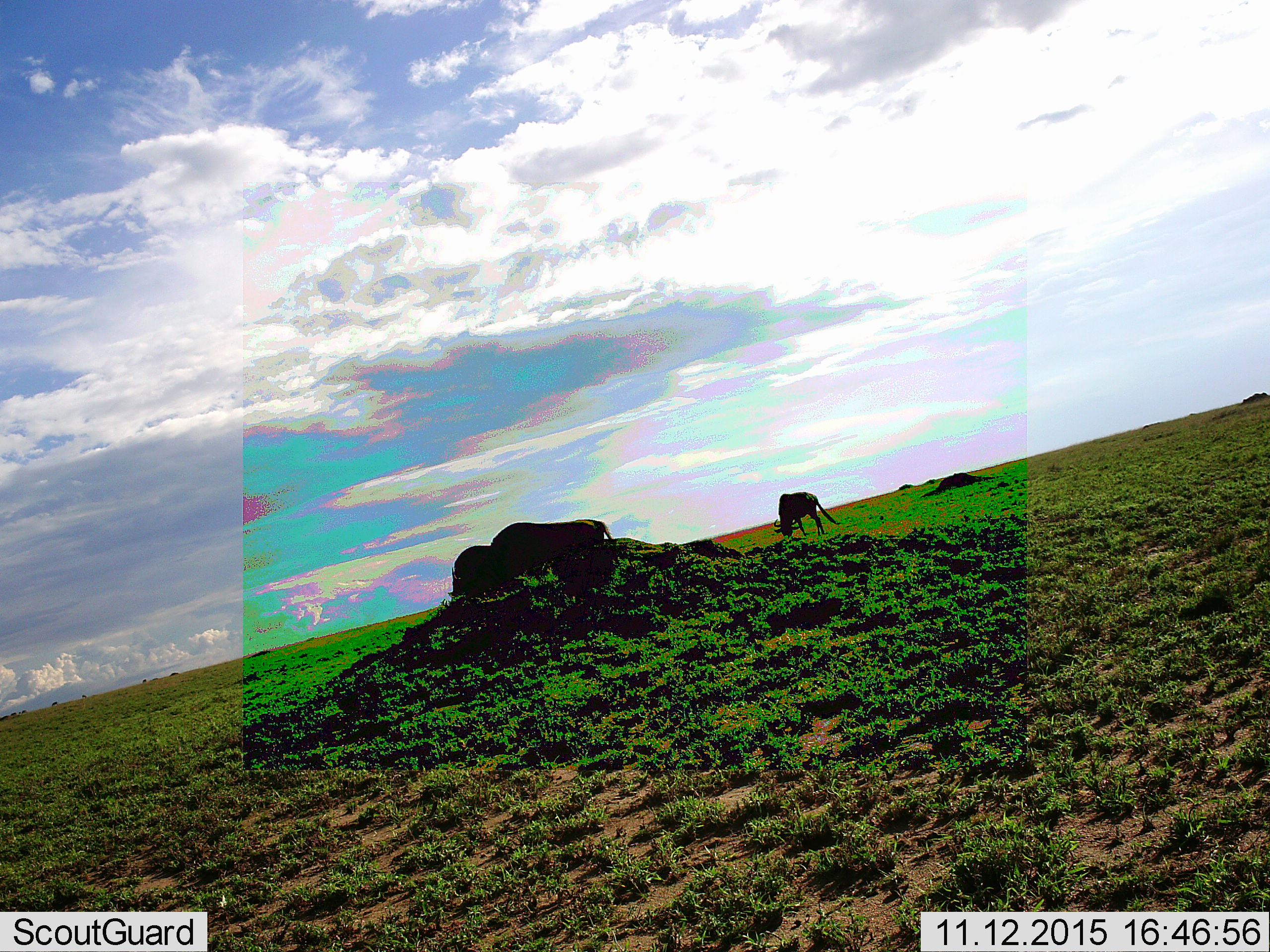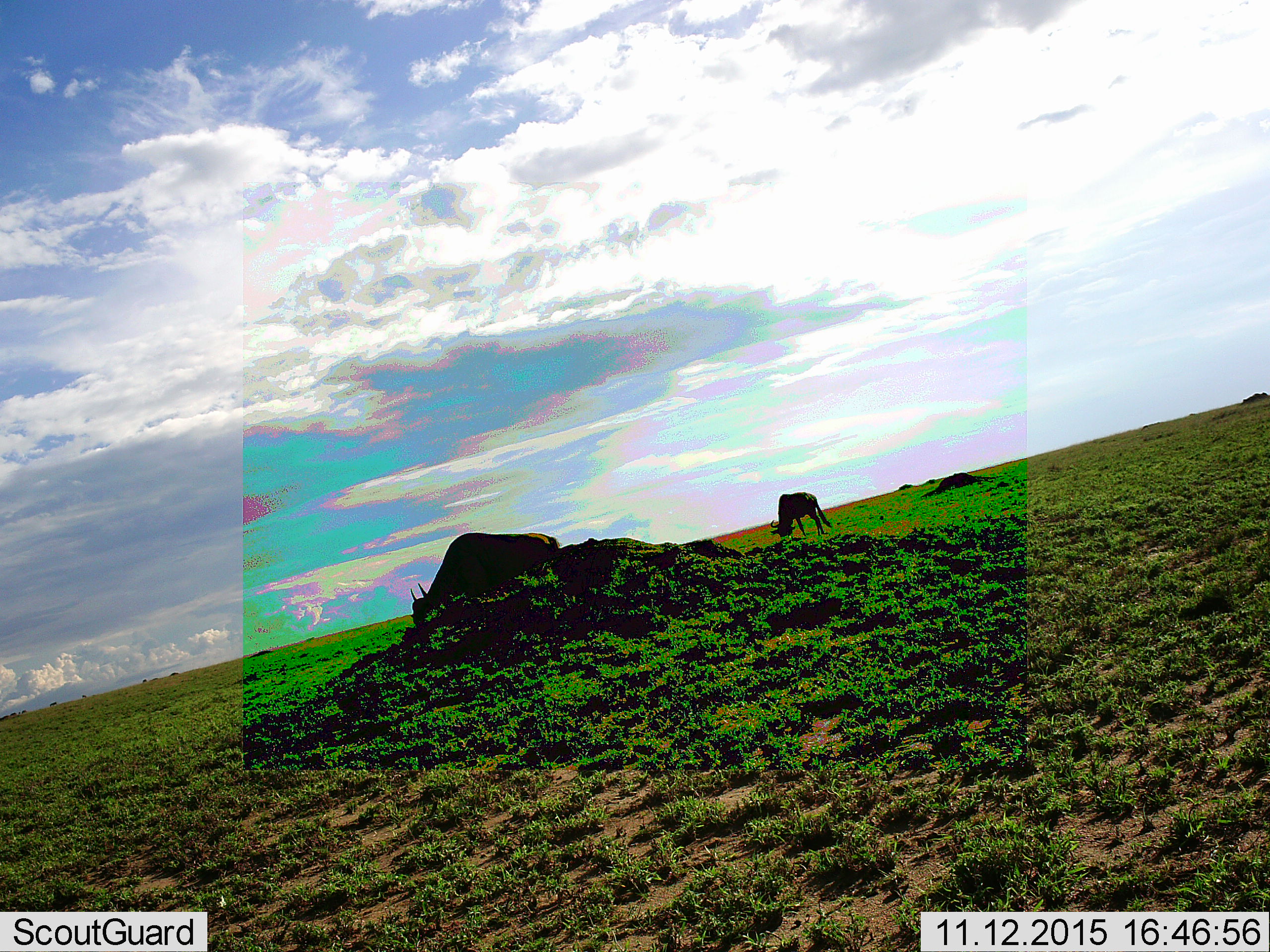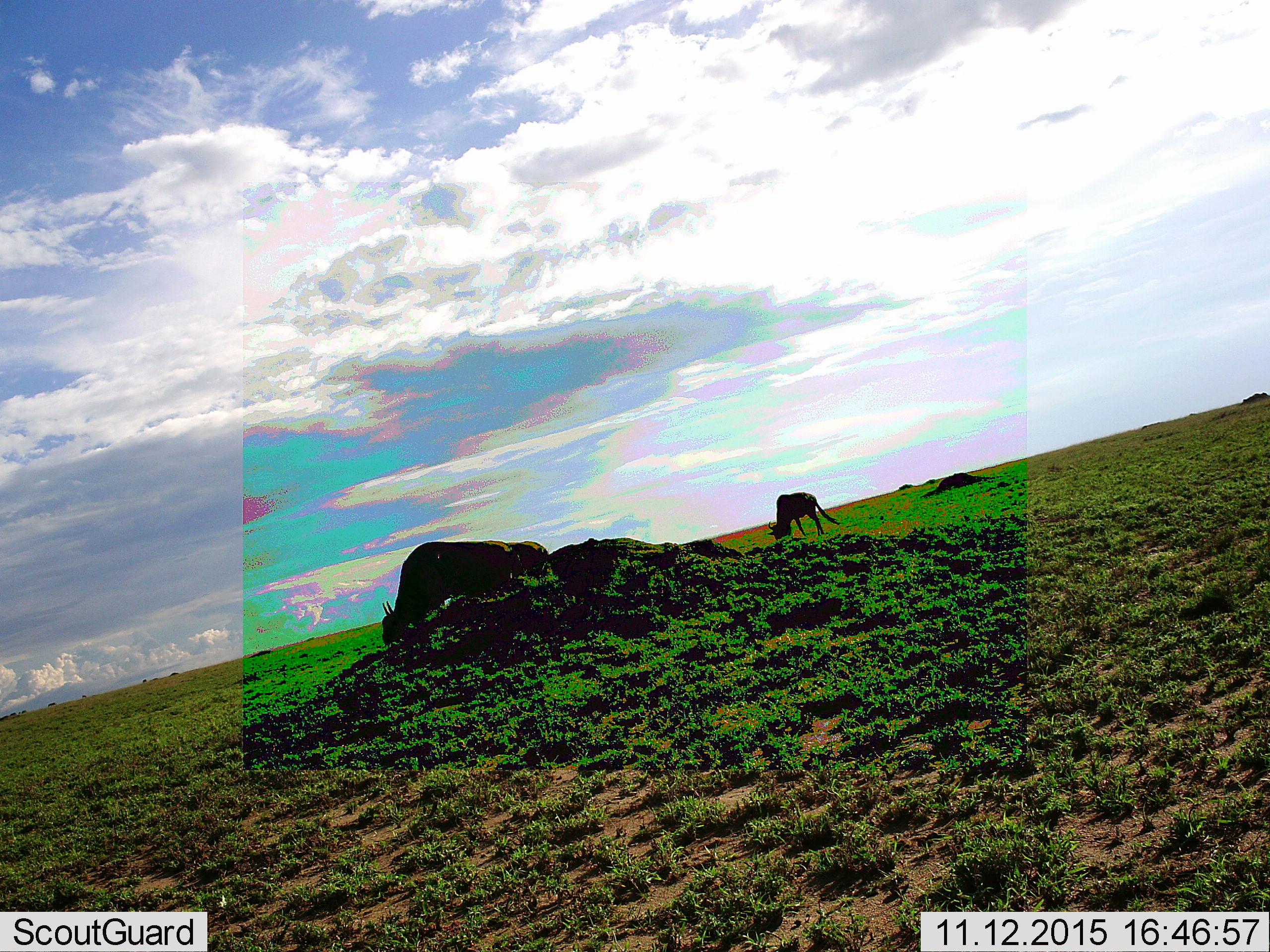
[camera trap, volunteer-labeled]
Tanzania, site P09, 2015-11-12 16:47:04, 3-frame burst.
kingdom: Animalia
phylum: Chordata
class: Mammalia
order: Artiodactyla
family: Bovidae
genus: Connochaetes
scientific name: Connochaetes taurinus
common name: blue wildebeest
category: wildebeest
Wildebeest (blue wildebeest) (Connochaetes taurinus), count 3. Behavior (volunteer vote fractions): standing 33%, resting 0%, moving 56%, interacting 0%. Young present (vote fraction): 0%. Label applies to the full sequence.